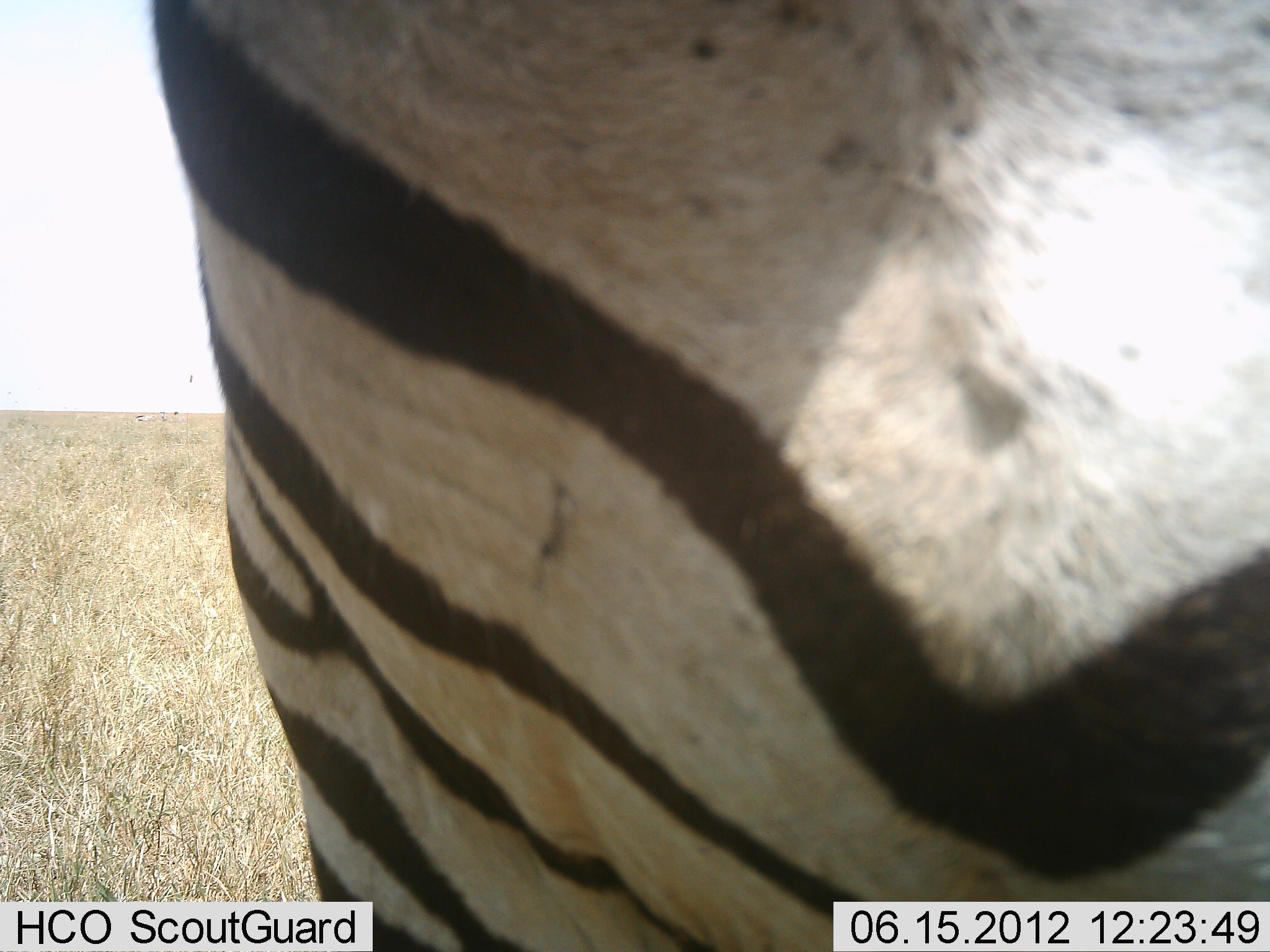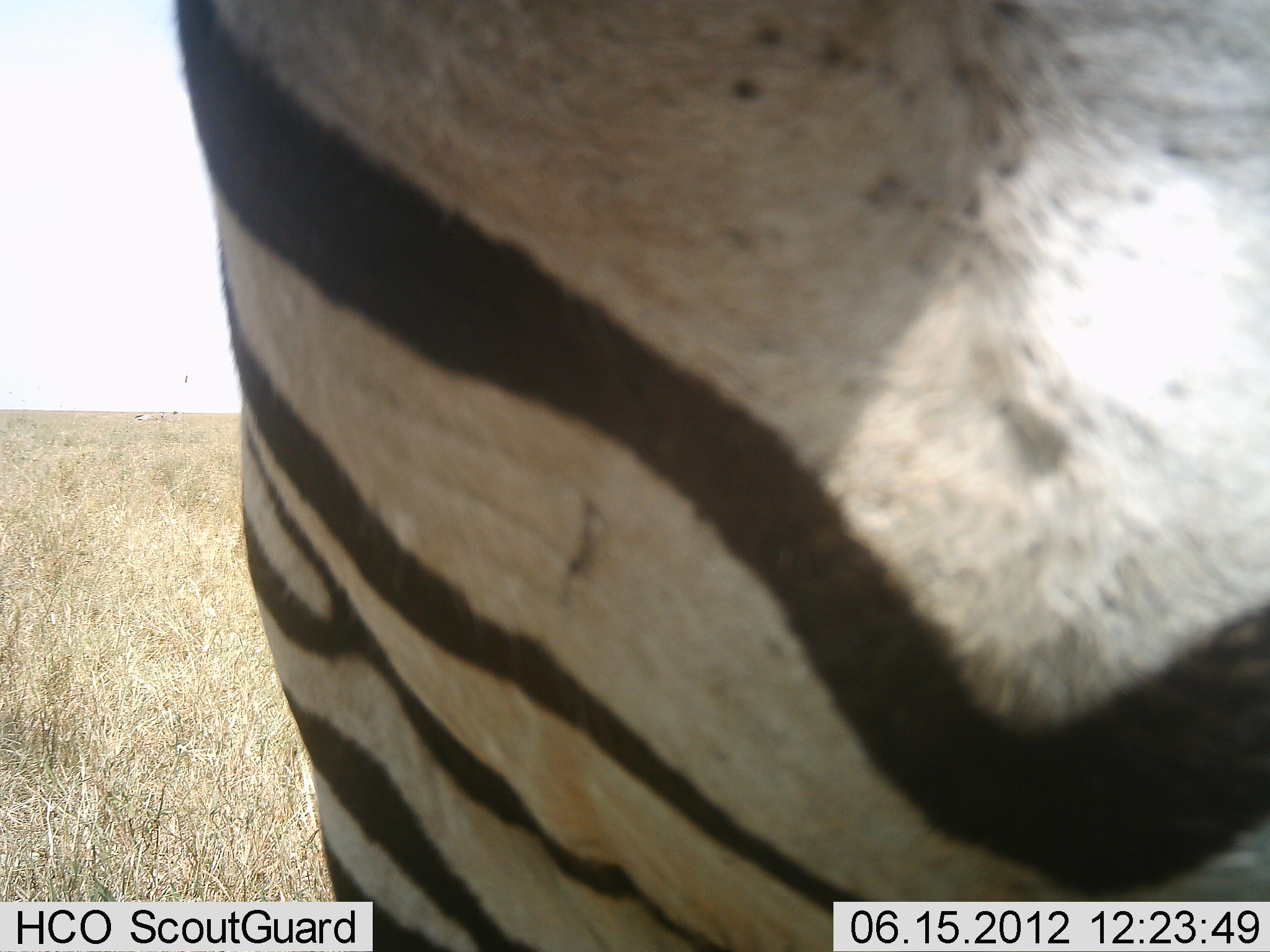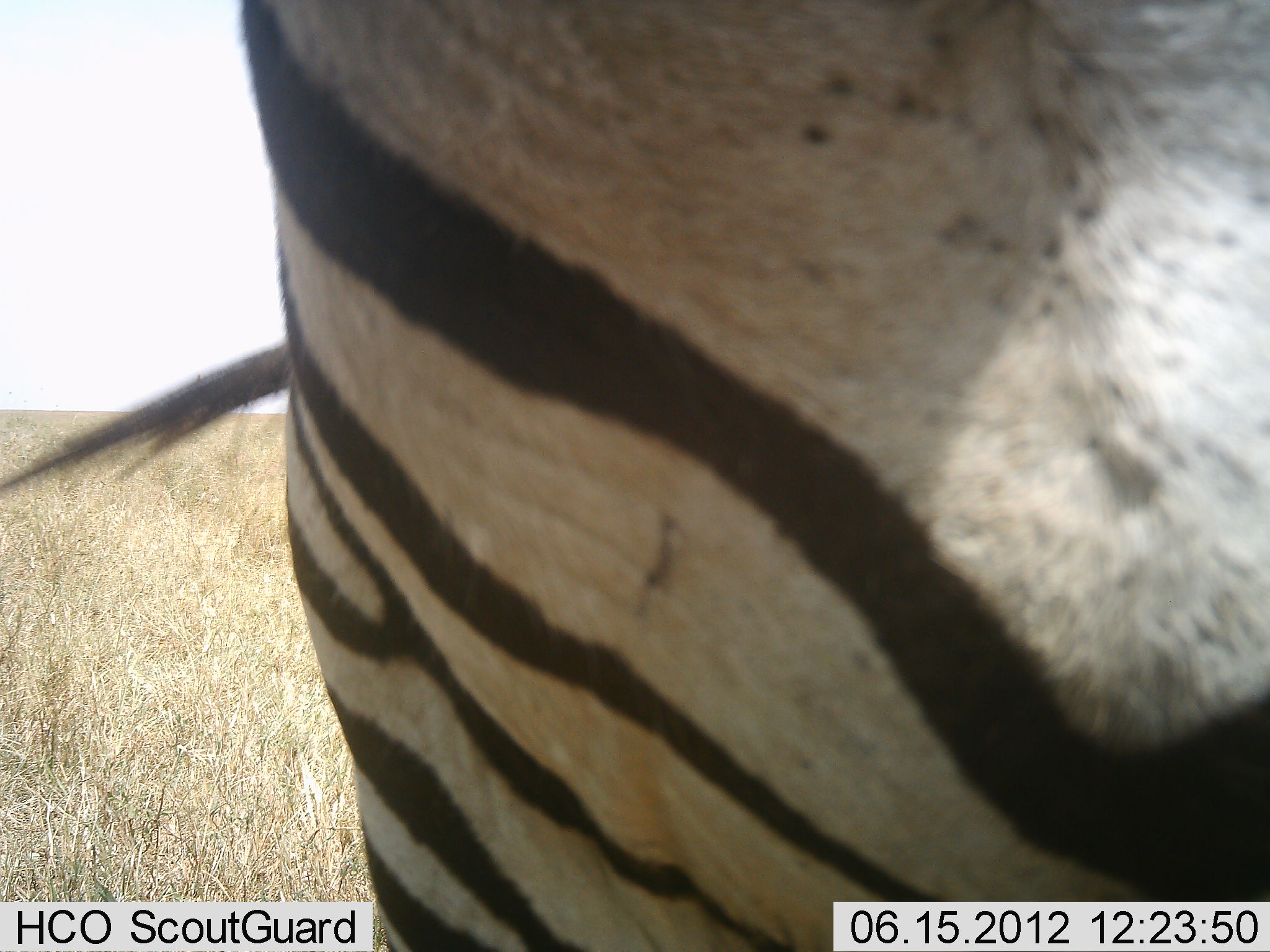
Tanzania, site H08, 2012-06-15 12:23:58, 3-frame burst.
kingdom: Animalia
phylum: Chordata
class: Mammalia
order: Perissodactyla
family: Equidae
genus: Equus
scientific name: Equus quagga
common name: plains zebra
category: zebra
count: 1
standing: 100%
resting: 0%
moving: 0%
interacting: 0%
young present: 0%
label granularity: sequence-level